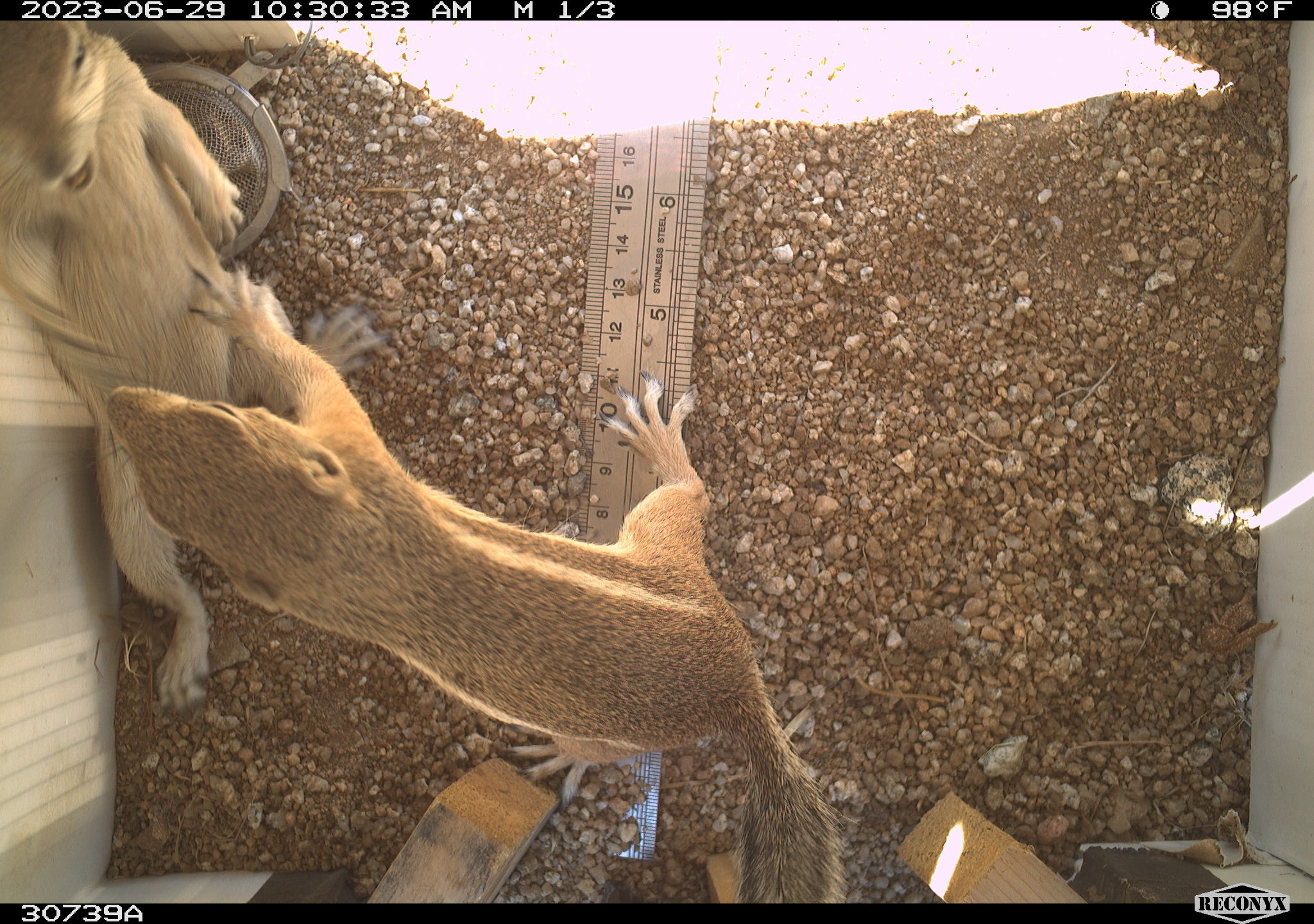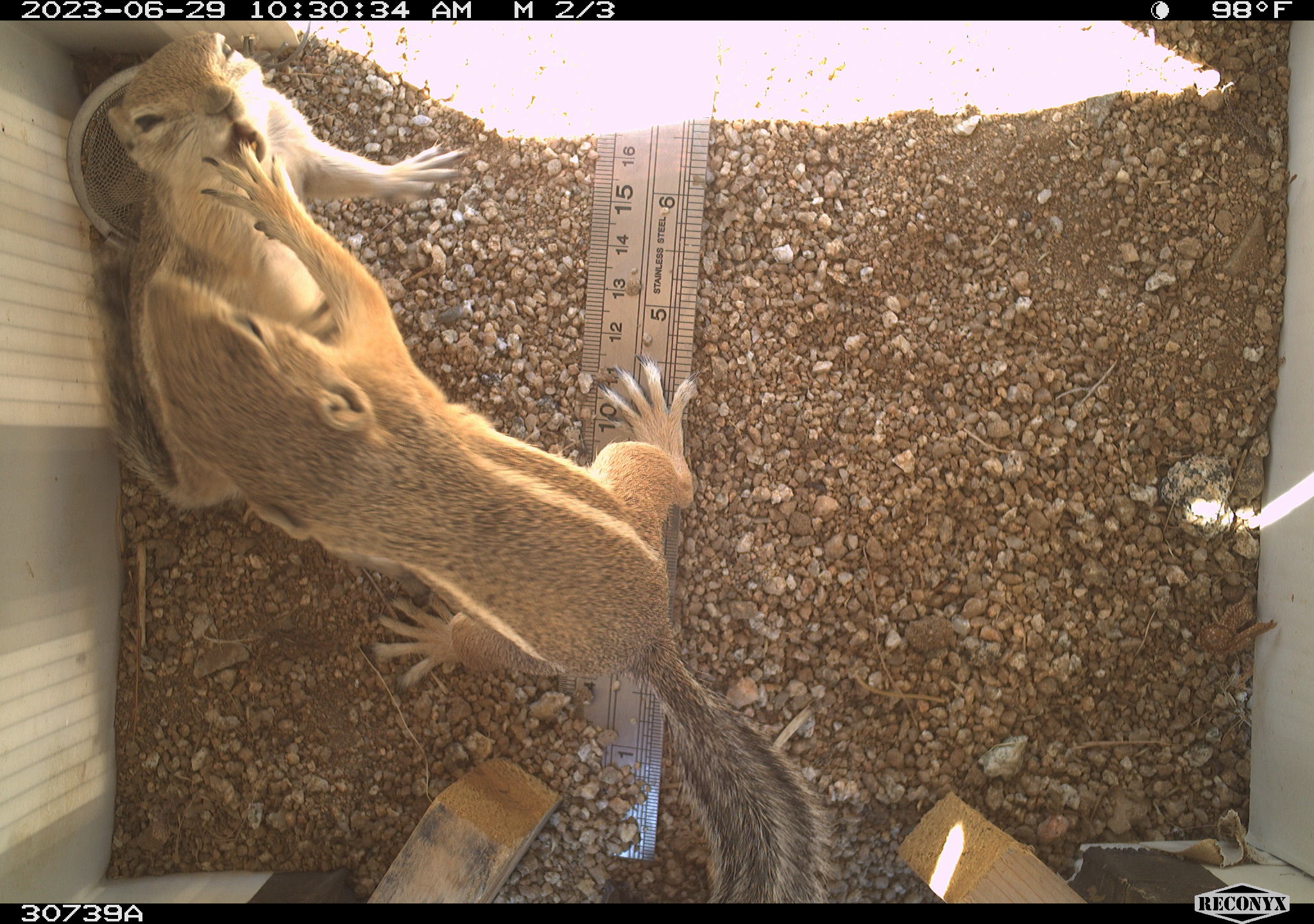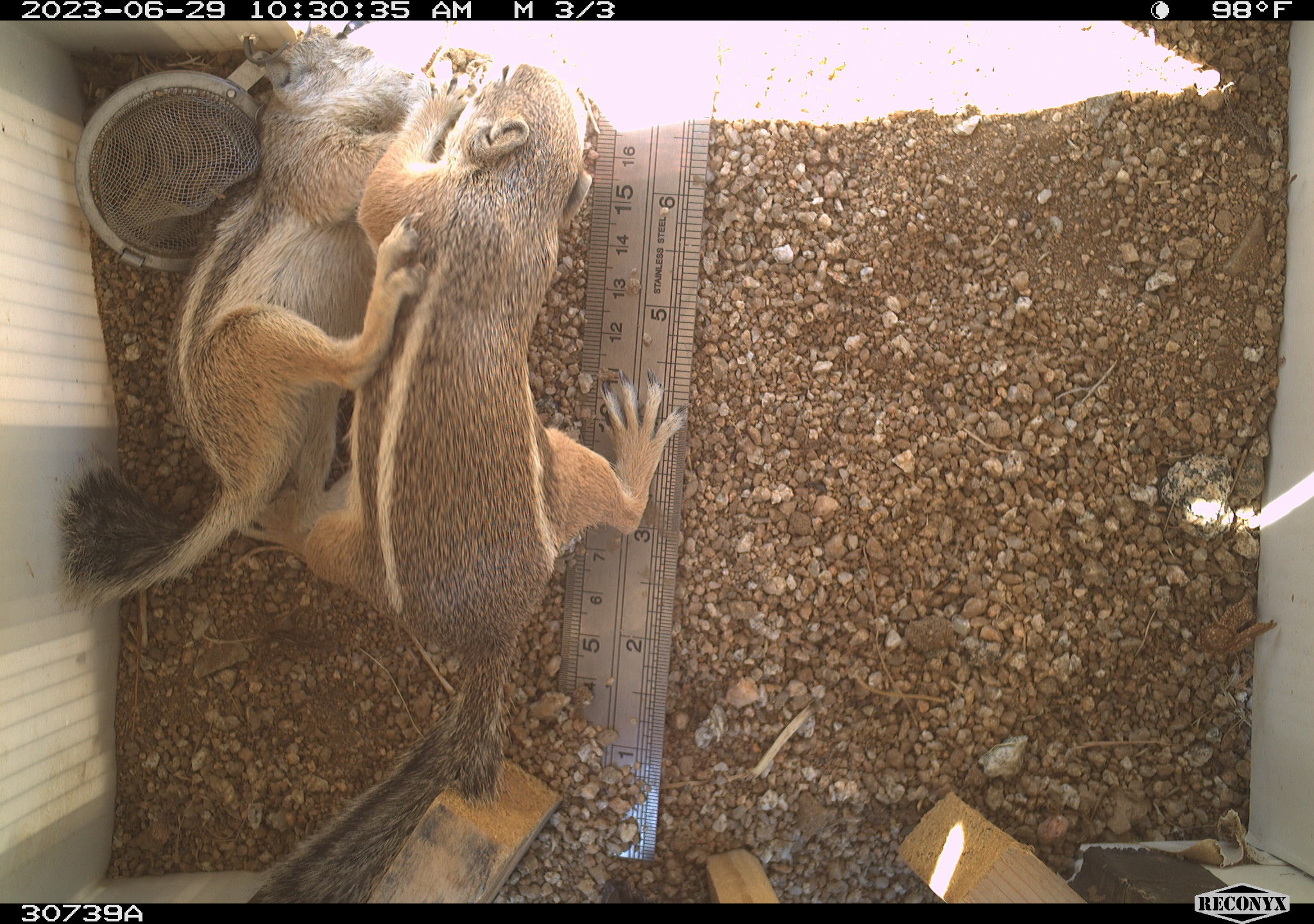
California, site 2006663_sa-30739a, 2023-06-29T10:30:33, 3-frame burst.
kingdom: Animalia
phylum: Chordata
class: Mammalia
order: Rodentia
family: Sciuridae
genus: Ammospermophilus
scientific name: Ammospermophilus leucurus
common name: white-tailed antelope squirrel